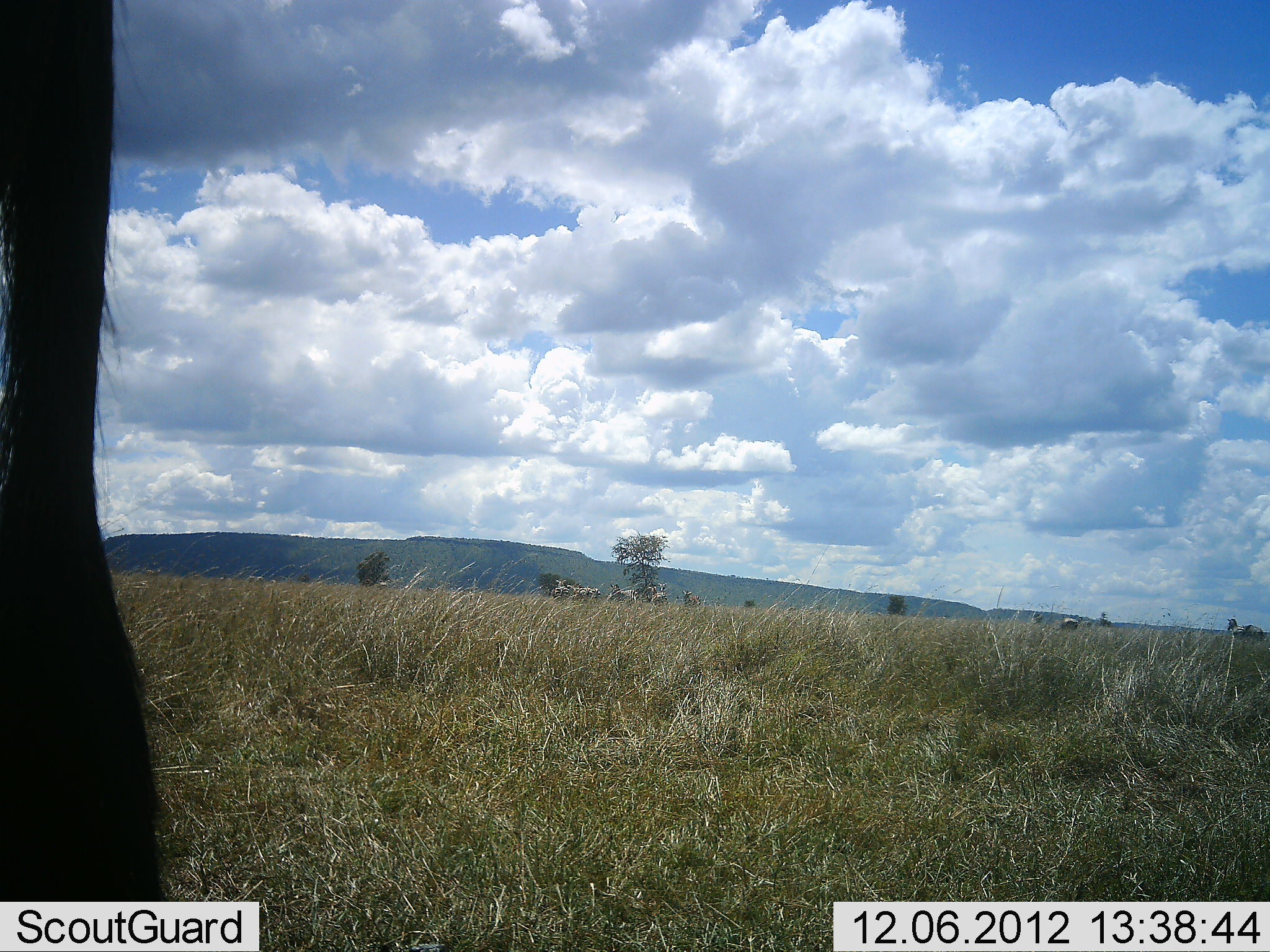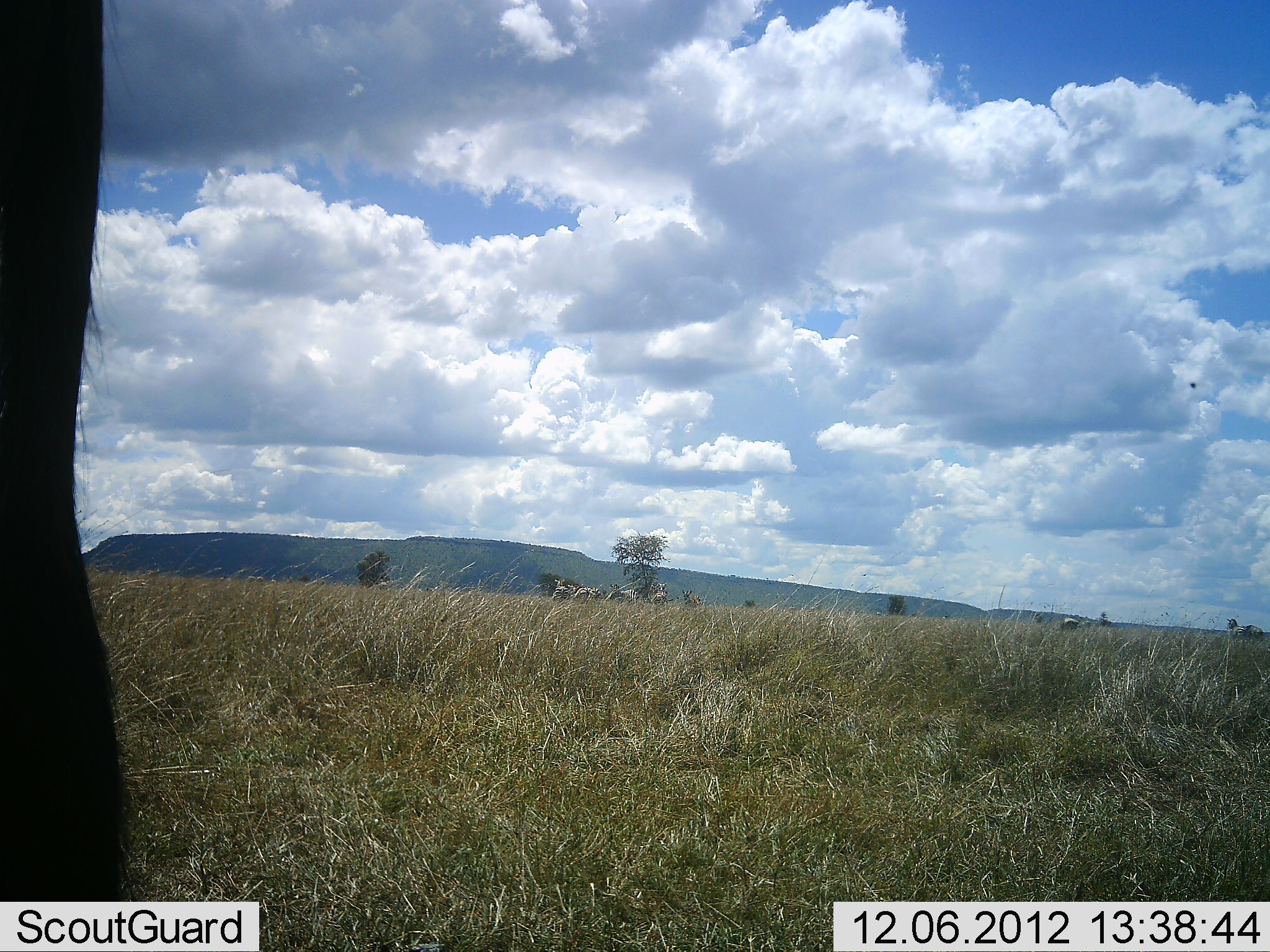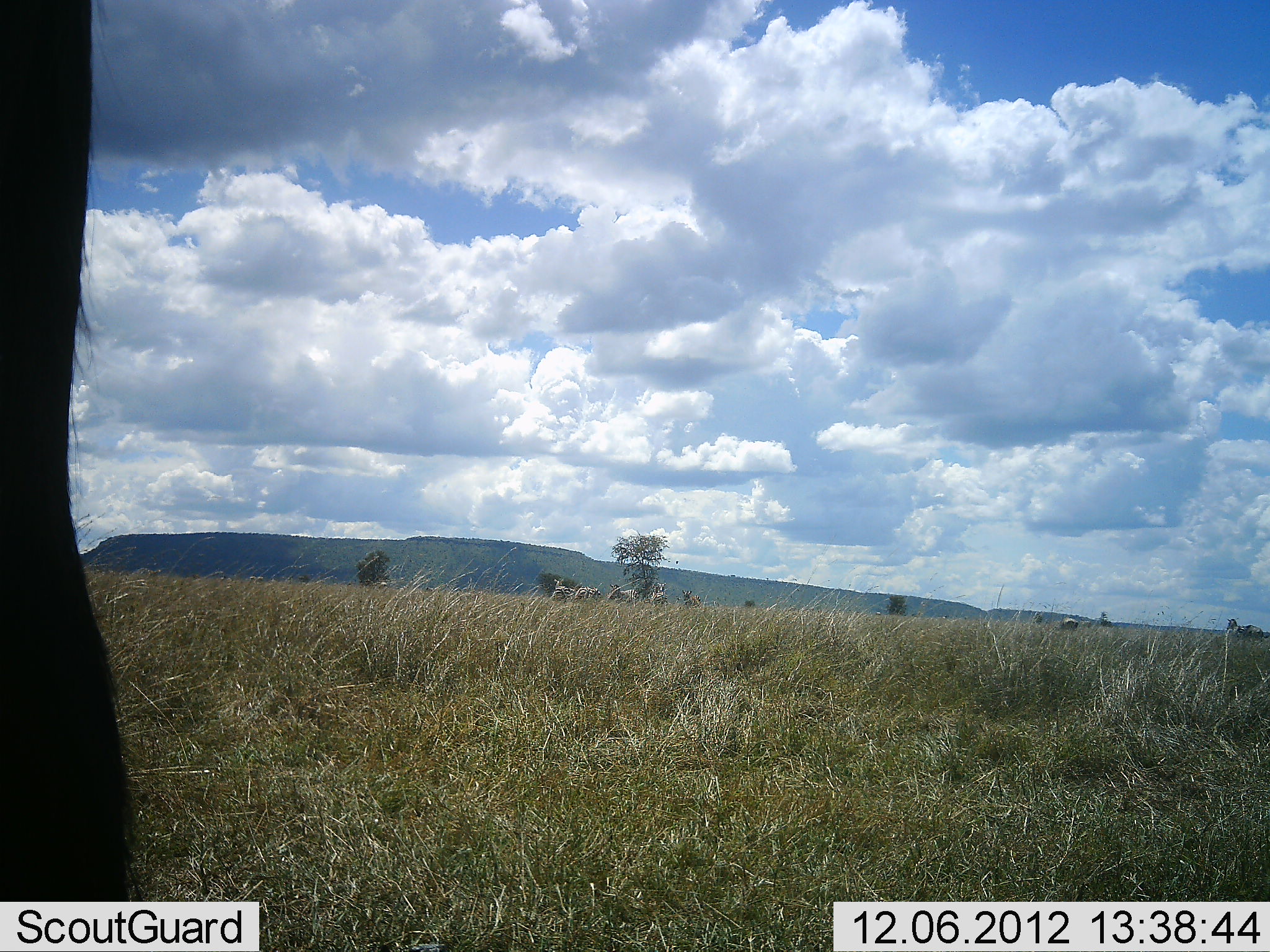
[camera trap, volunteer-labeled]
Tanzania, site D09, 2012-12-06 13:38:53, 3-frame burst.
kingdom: Animalia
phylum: Chordata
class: Mammalia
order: Artiodactyla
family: Bovidae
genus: Connochaetes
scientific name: Connochaetes taurinus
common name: blue wildebeest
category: wildebeest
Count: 6.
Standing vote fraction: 100%.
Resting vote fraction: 0%.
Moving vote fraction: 17%.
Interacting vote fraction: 0%.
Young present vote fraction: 0%.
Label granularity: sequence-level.